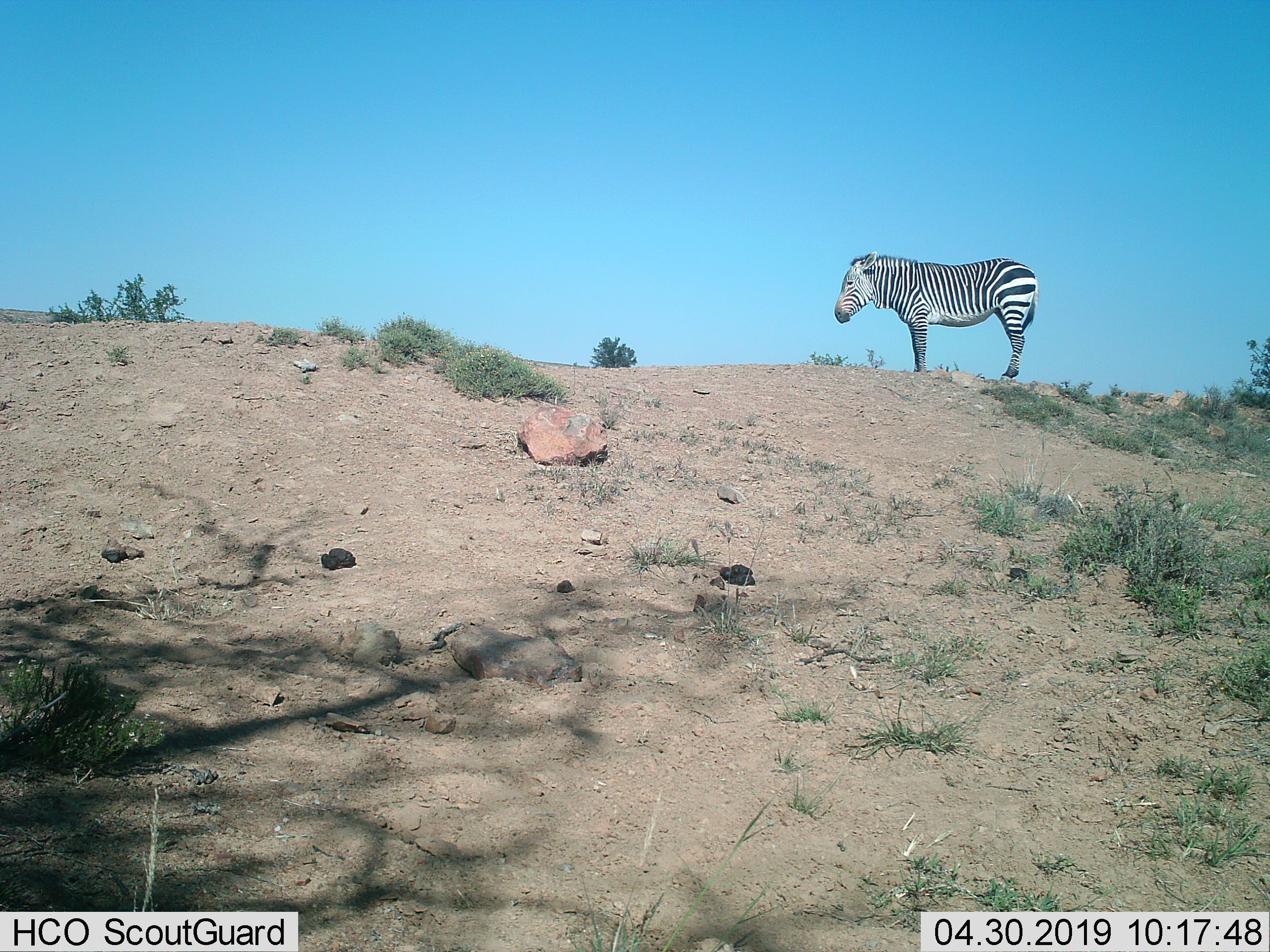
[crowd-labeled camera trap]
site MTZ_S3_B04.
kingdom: Animalia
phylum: Chordata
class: Mammalia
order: Perissodactyla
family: Equidae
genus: Equus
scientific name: Equus zebra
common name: mountain zebra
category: zebramountain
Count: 1.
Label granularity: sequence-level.